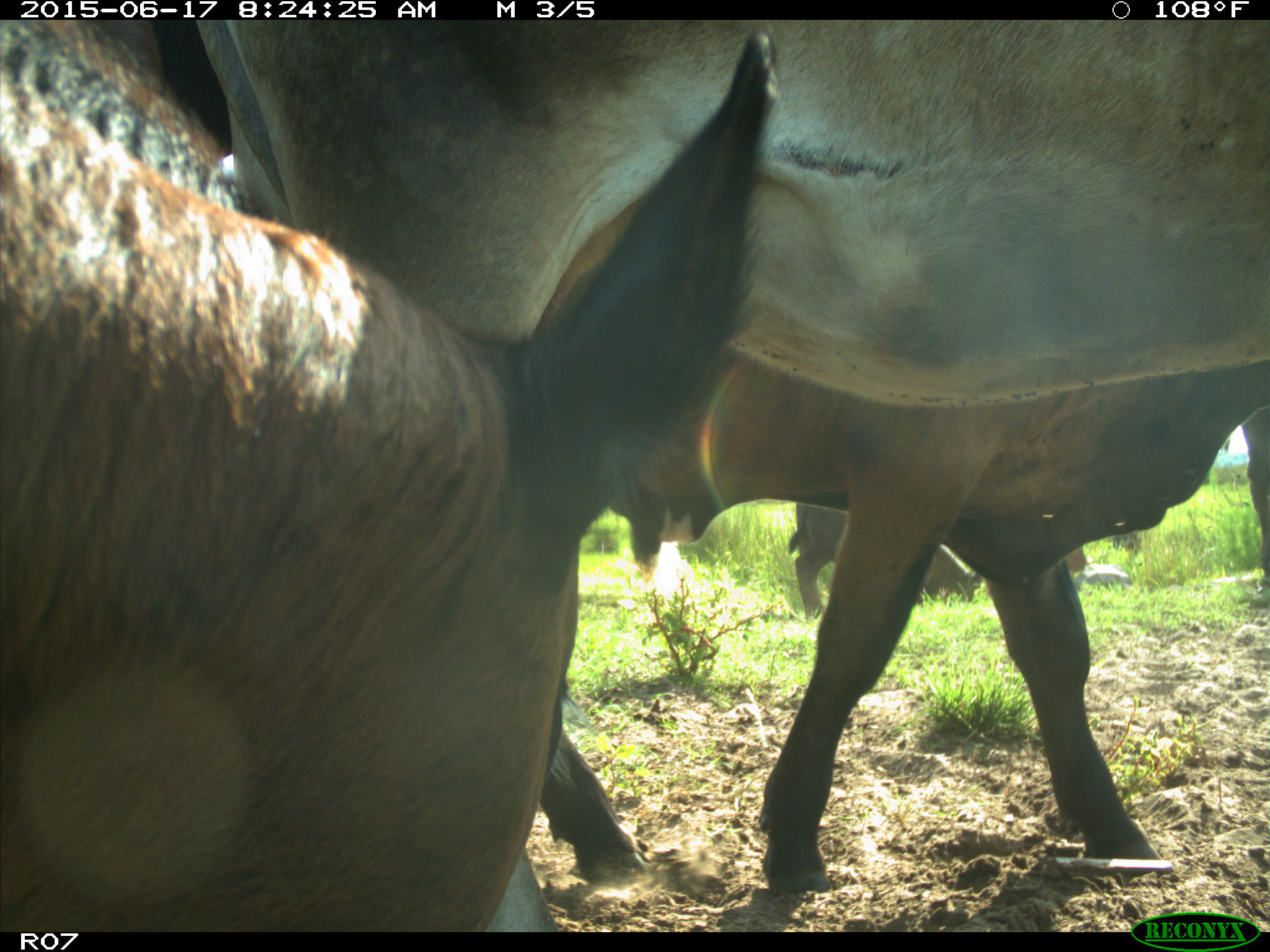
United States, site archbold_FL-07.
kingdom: Animalia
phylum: Chordata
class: Mammalia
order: Artiodactyla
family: Bovidae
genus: Bos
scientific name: Bos taurus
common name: domestic cow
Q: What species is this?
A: Bos taurus (domestic cow).